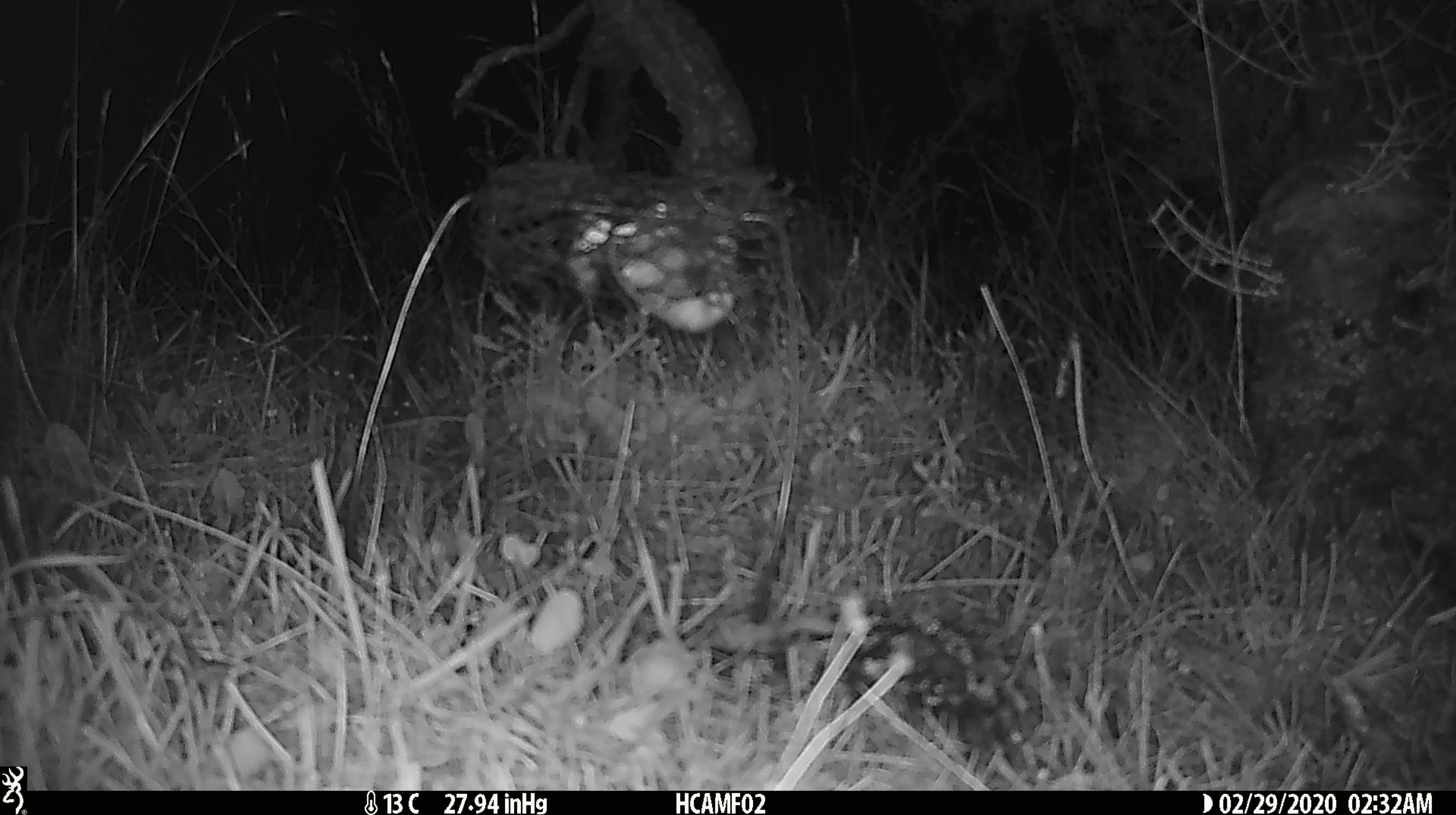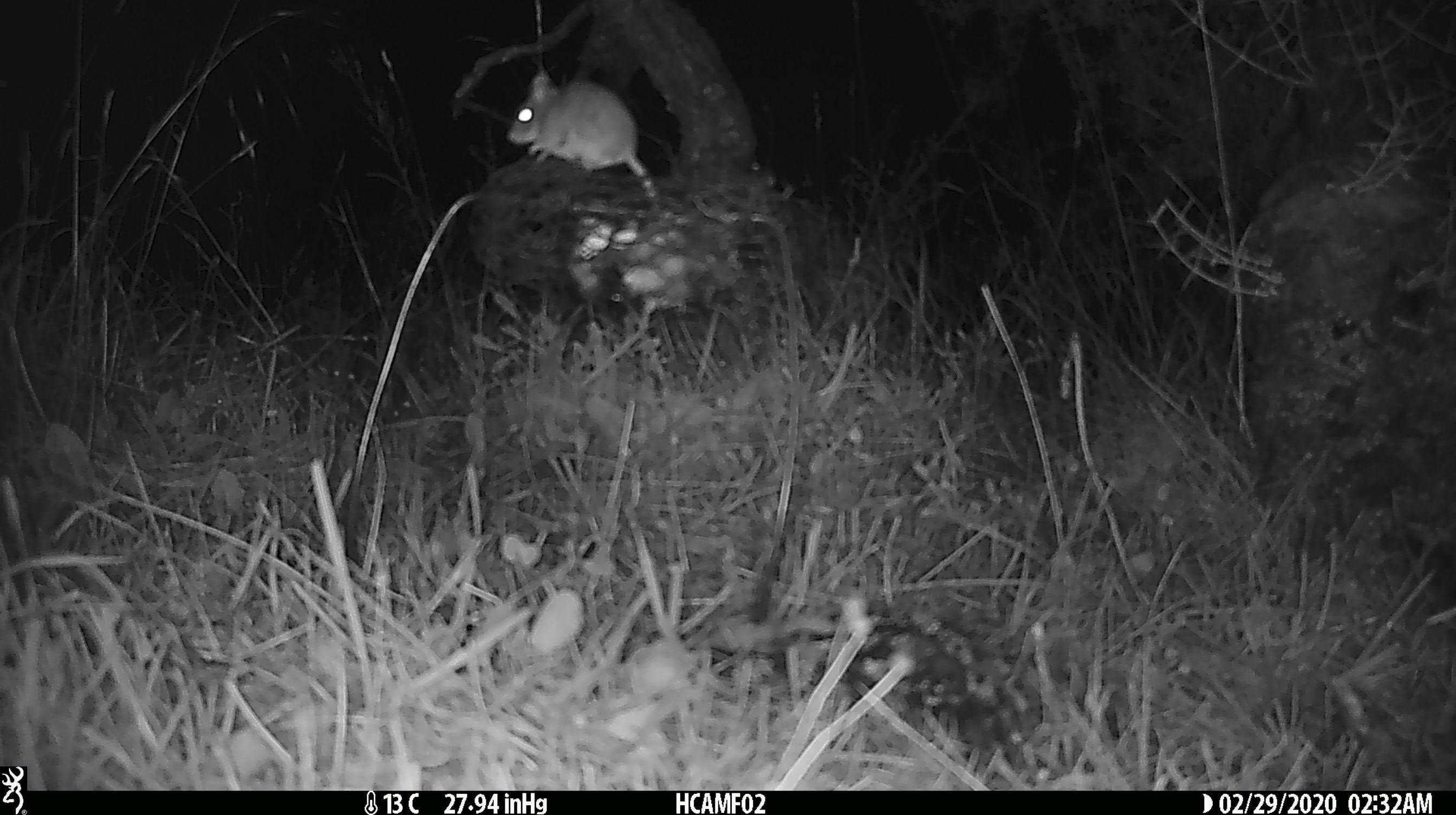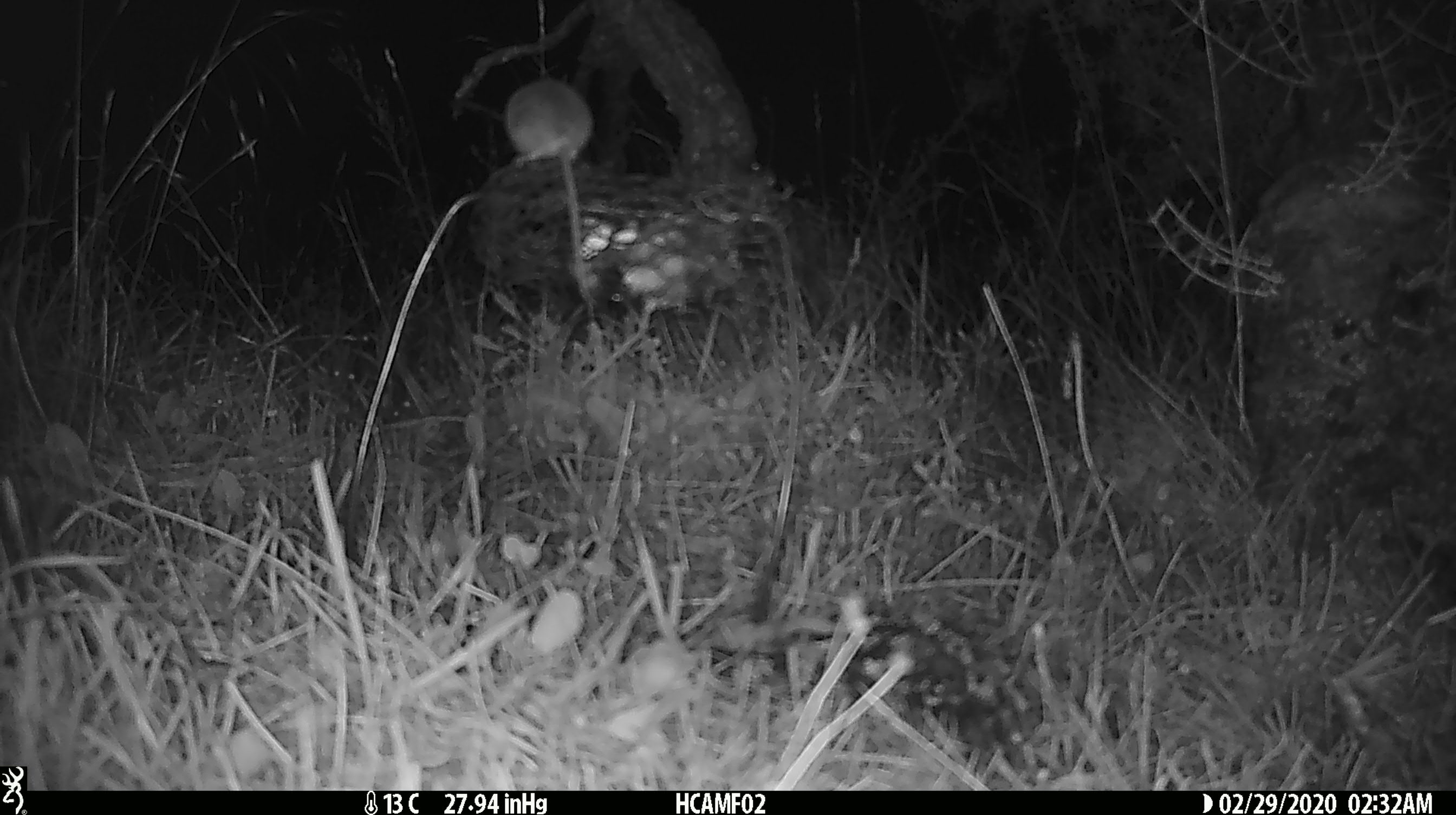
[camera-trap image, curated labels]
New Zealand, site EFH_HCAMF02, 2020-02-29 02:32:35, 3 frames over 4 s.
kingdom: Animalia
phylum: Chordata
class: Mammalia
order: Rodentia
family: Muridae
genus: Mus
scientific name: Mus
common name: mouse